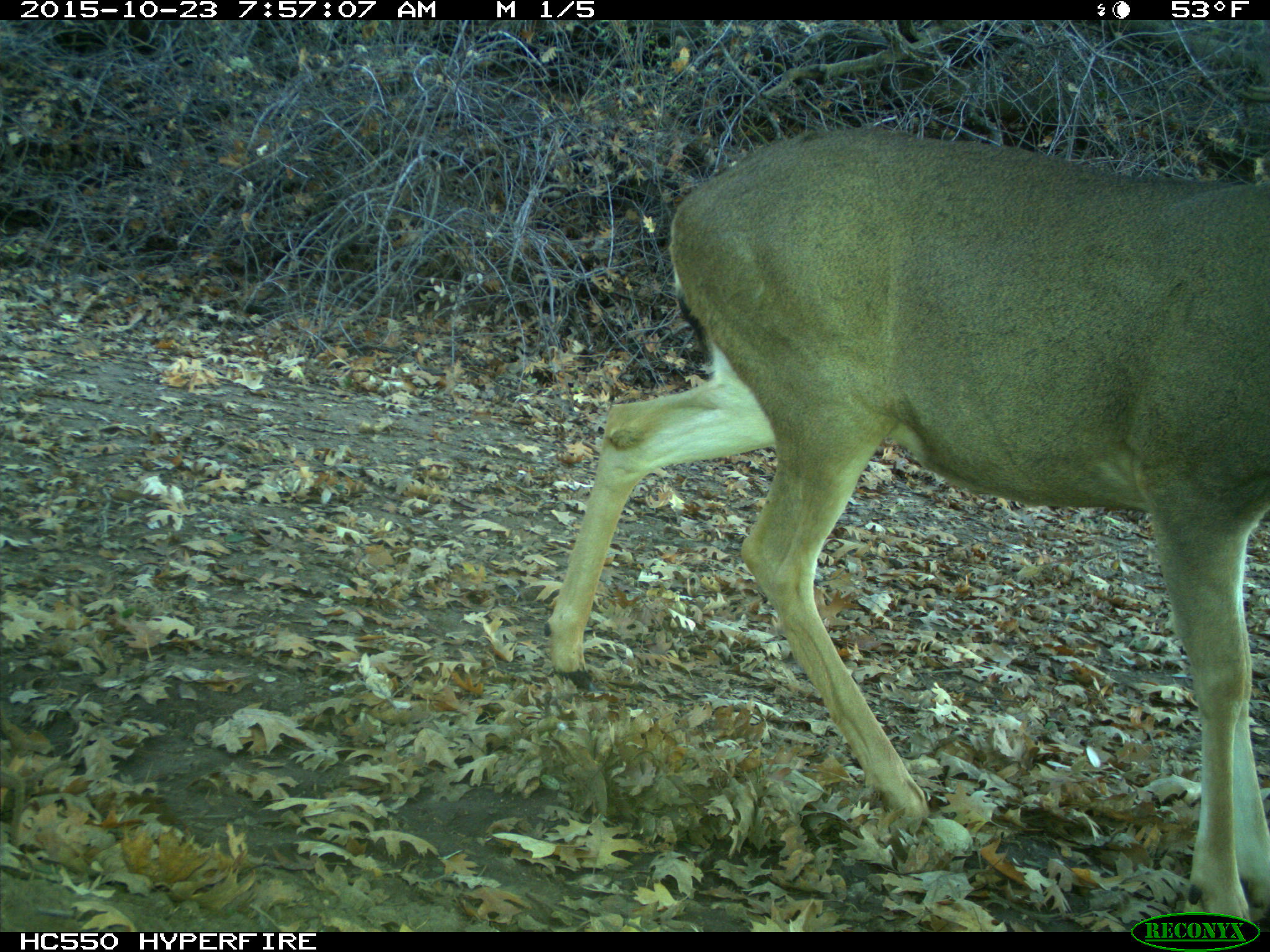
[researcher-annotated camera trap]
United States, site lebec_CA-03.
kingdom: Animalia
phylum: Chordata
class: Mammalia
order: Artiodactyla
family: Cervidae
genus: Odocoileus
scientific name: Odocoileus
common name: deer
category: unidentified deer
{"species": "unidentified deer (deer) (Odocoileus)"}